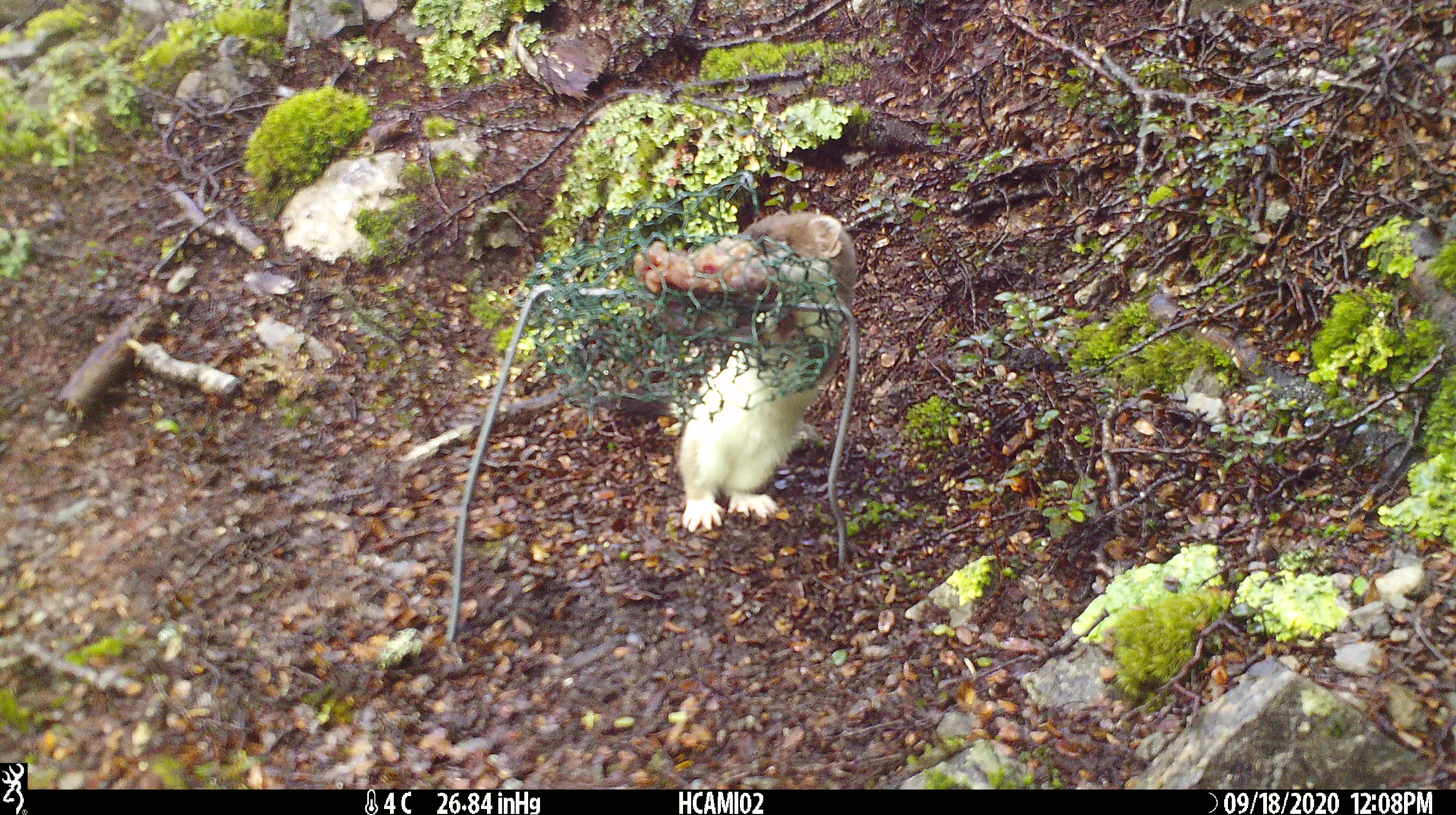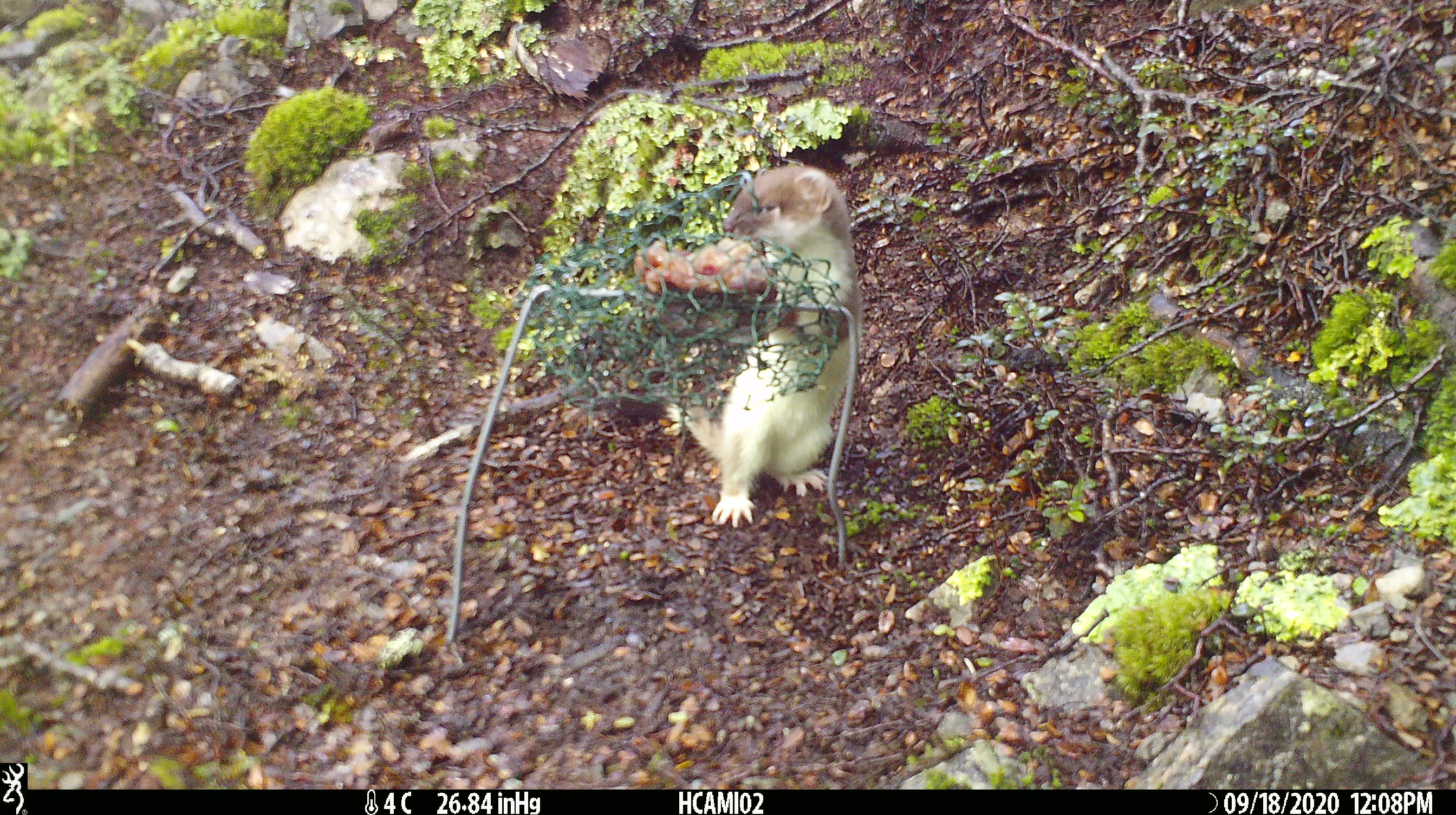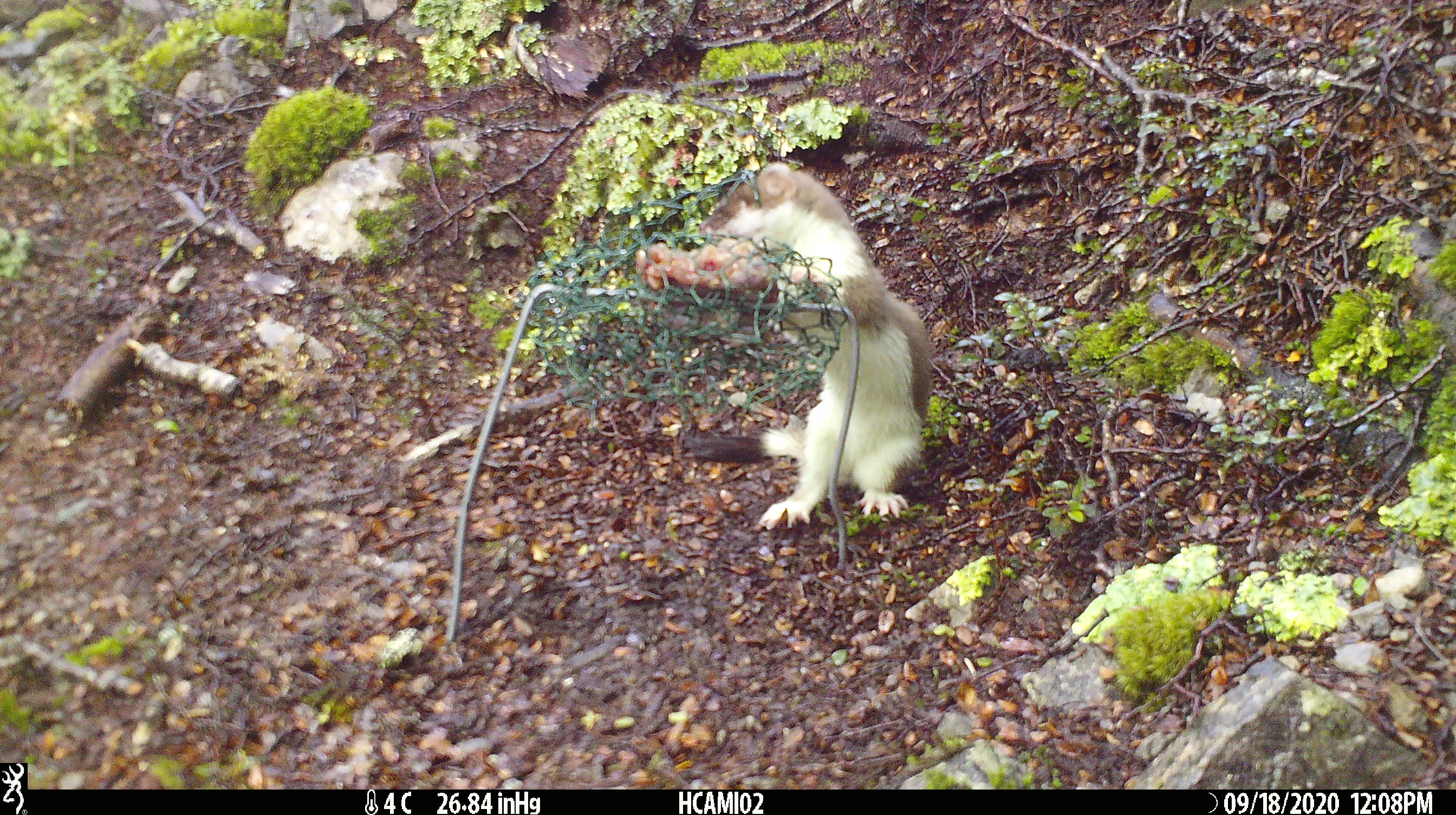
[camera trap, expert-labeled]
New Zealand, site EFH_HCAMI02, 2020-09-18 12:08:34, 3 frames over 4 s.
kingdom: Animalia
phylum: Chordata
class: Mammalia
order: Carnivora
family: Mustelidae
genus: Mustela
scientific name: Mustela erminea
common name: stoat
Stoat (Mustela erminea).